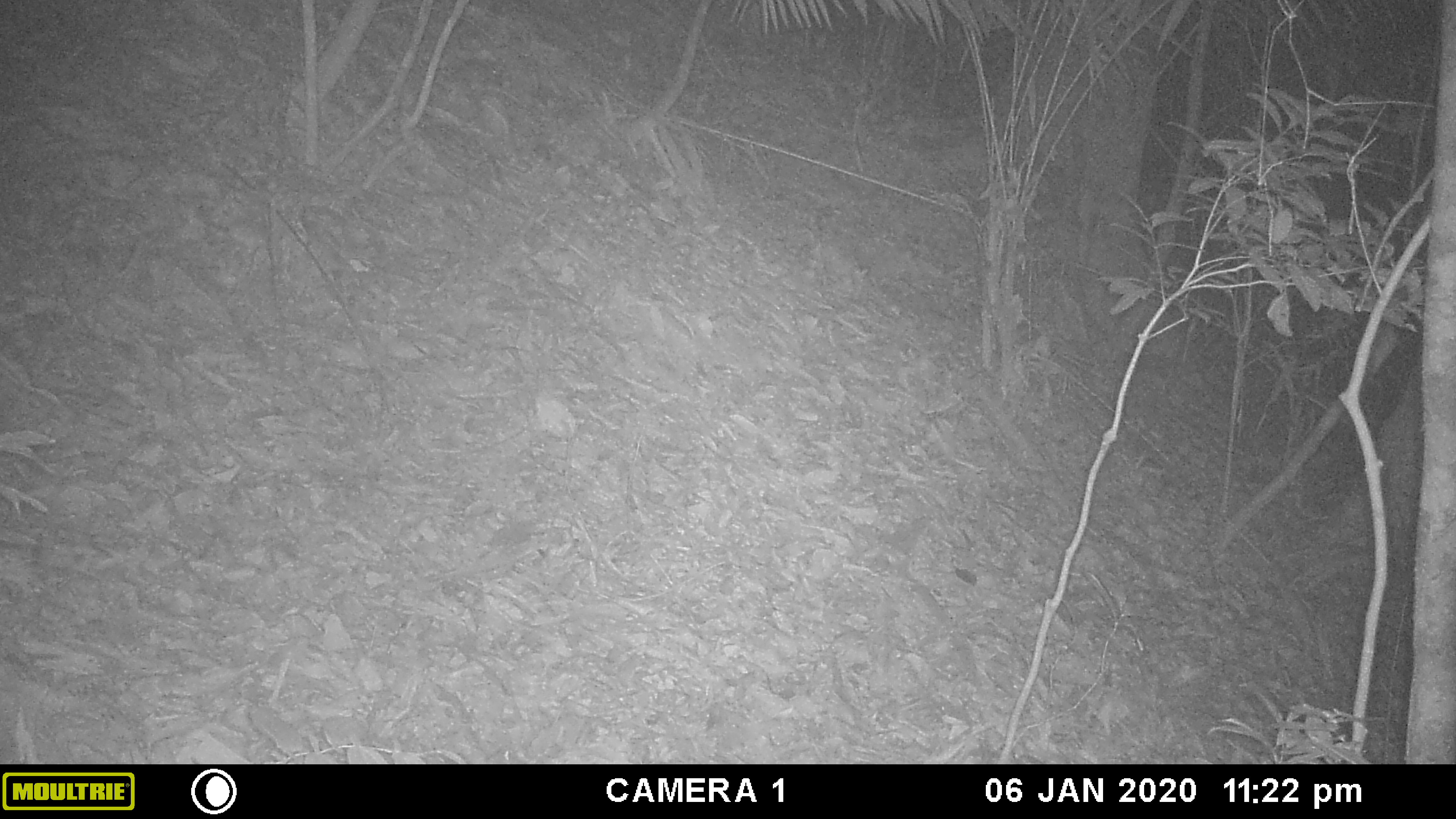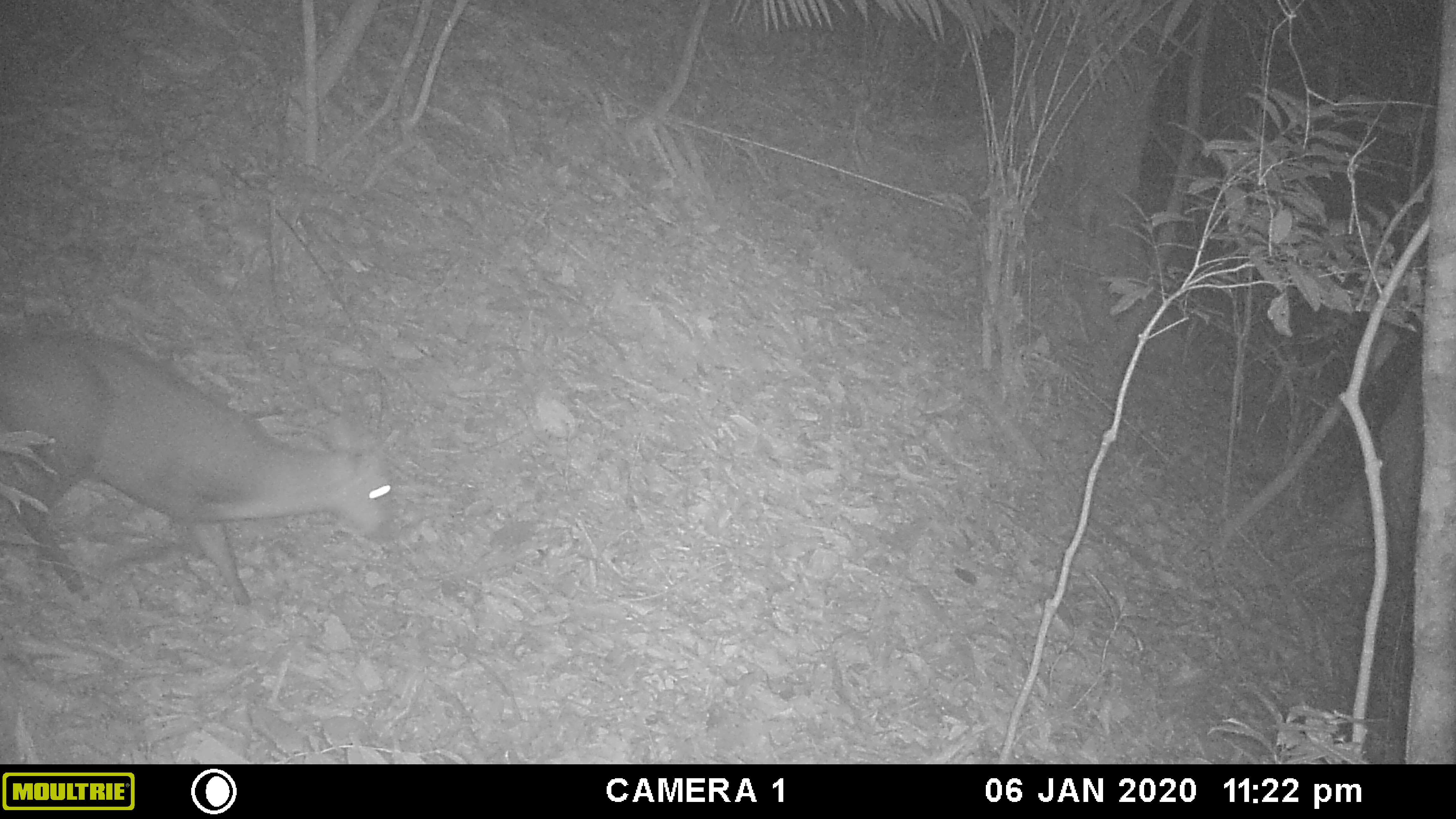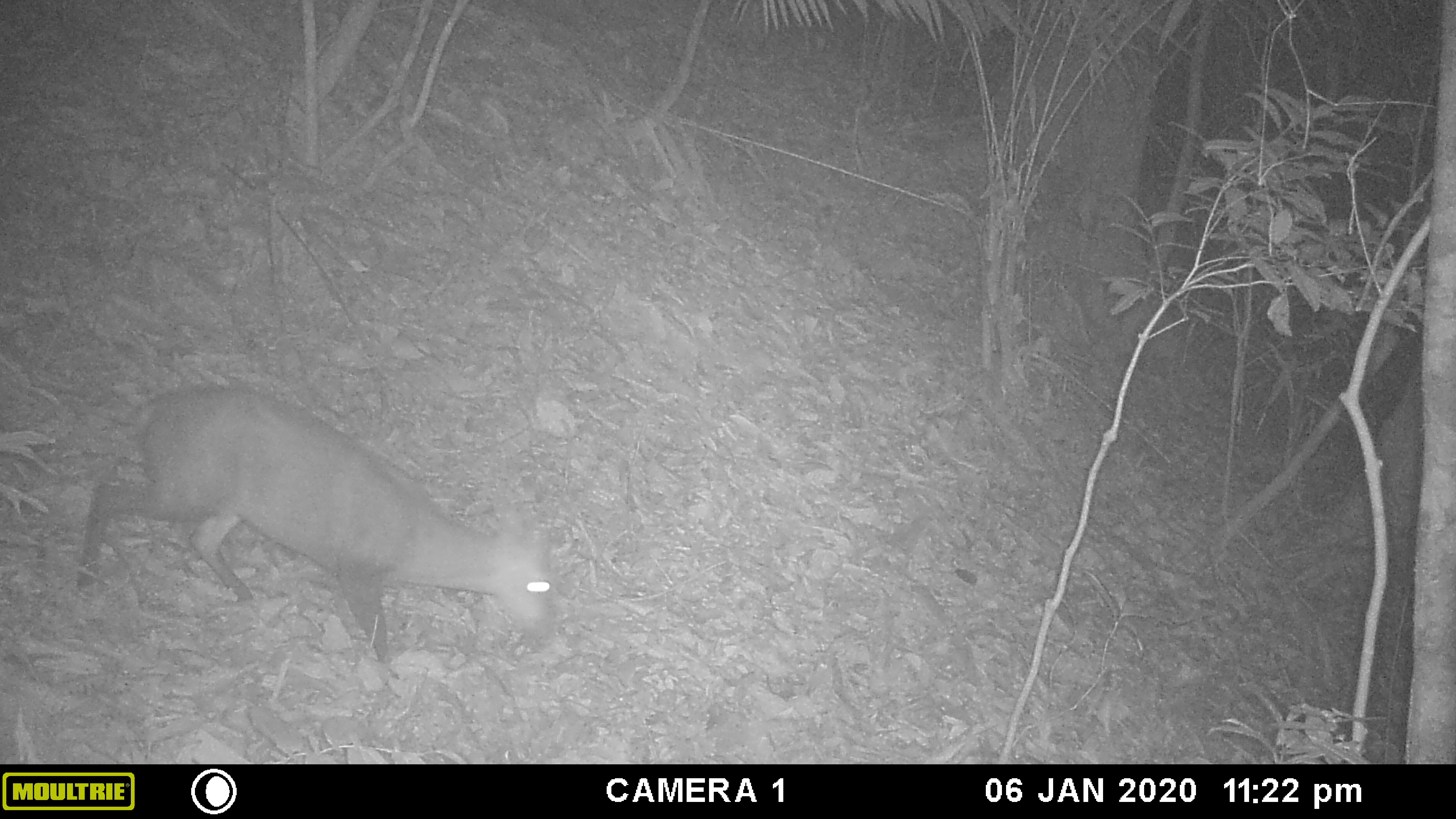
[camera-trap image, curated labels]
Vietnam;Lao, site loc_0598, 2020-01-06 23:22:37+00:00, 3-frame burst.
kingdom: Animalia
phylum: Chordata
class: Mammalia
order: Artiodactyla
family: Cervidae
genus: Muntiacus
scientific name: Muntiacus rooseveltorum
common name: roosevelt's muntjac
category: roosevelts muntjac group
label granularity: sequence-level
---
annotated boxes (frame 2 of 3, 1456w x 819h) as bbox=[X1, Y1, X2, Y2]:
roosevelts muntjac group: bbox=[0, 333, 396, 605]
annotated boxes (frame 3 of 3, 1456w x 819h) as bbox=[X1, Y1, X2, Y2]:
roosevelts muntjac group: bbox=[75, 383, 557, 663]